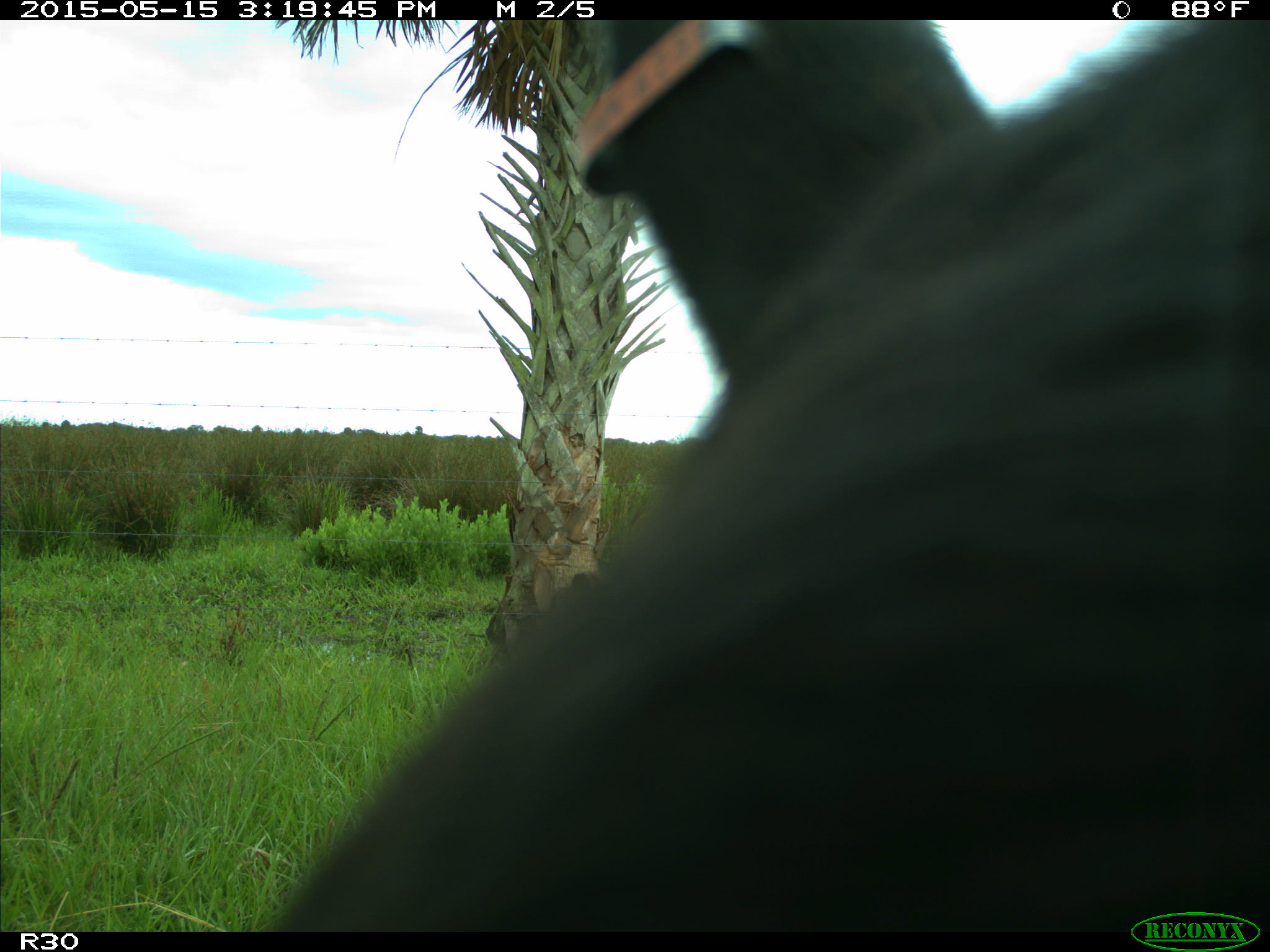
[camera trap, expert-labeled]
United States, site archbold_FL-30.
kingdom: Animalia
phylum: Chordata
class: Mammalia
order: Artiodactyla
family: Bovidae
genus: Bos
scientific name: Bos taurus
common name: domestic cow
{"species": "Bos taurus (domestic cow)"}